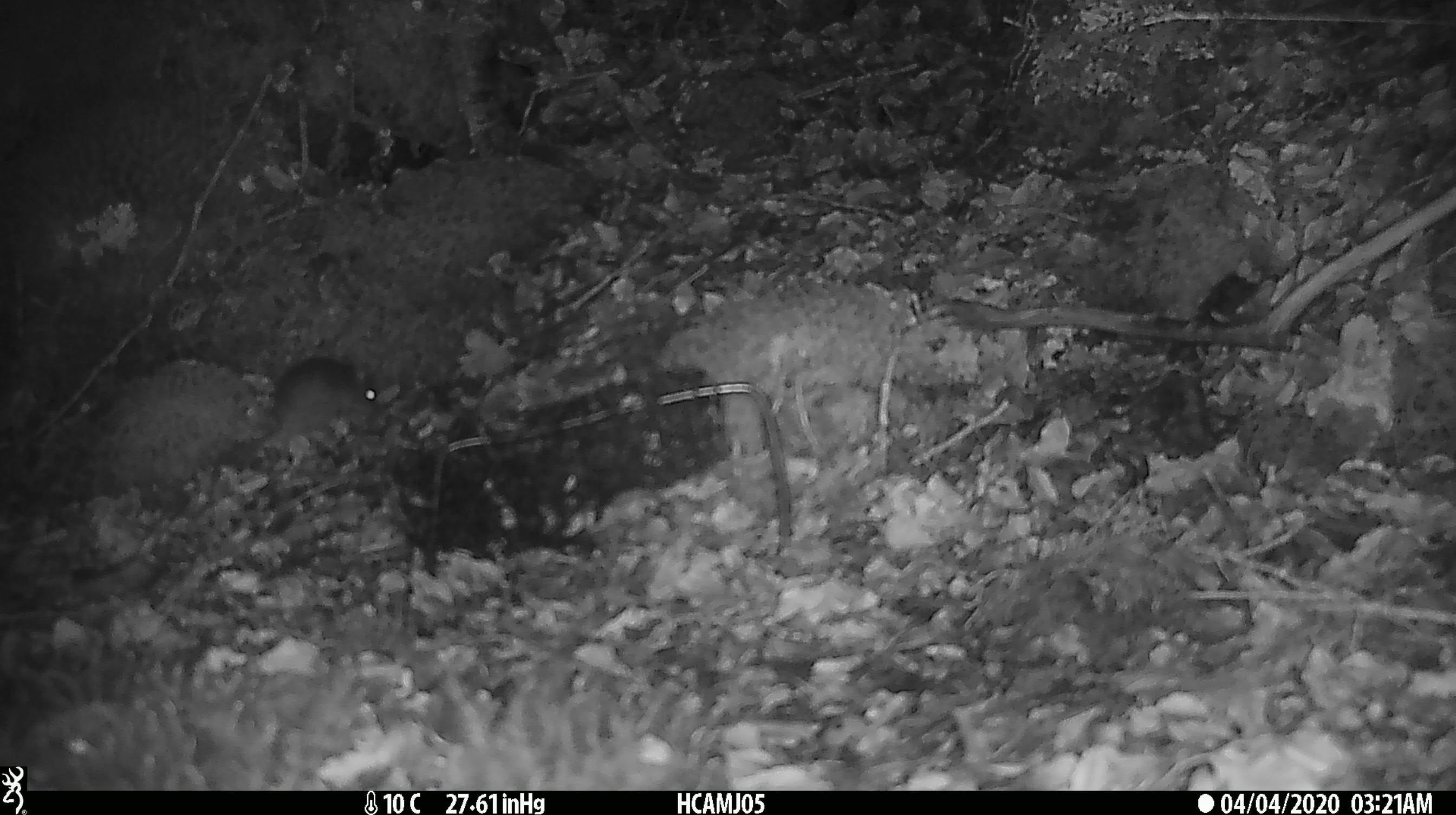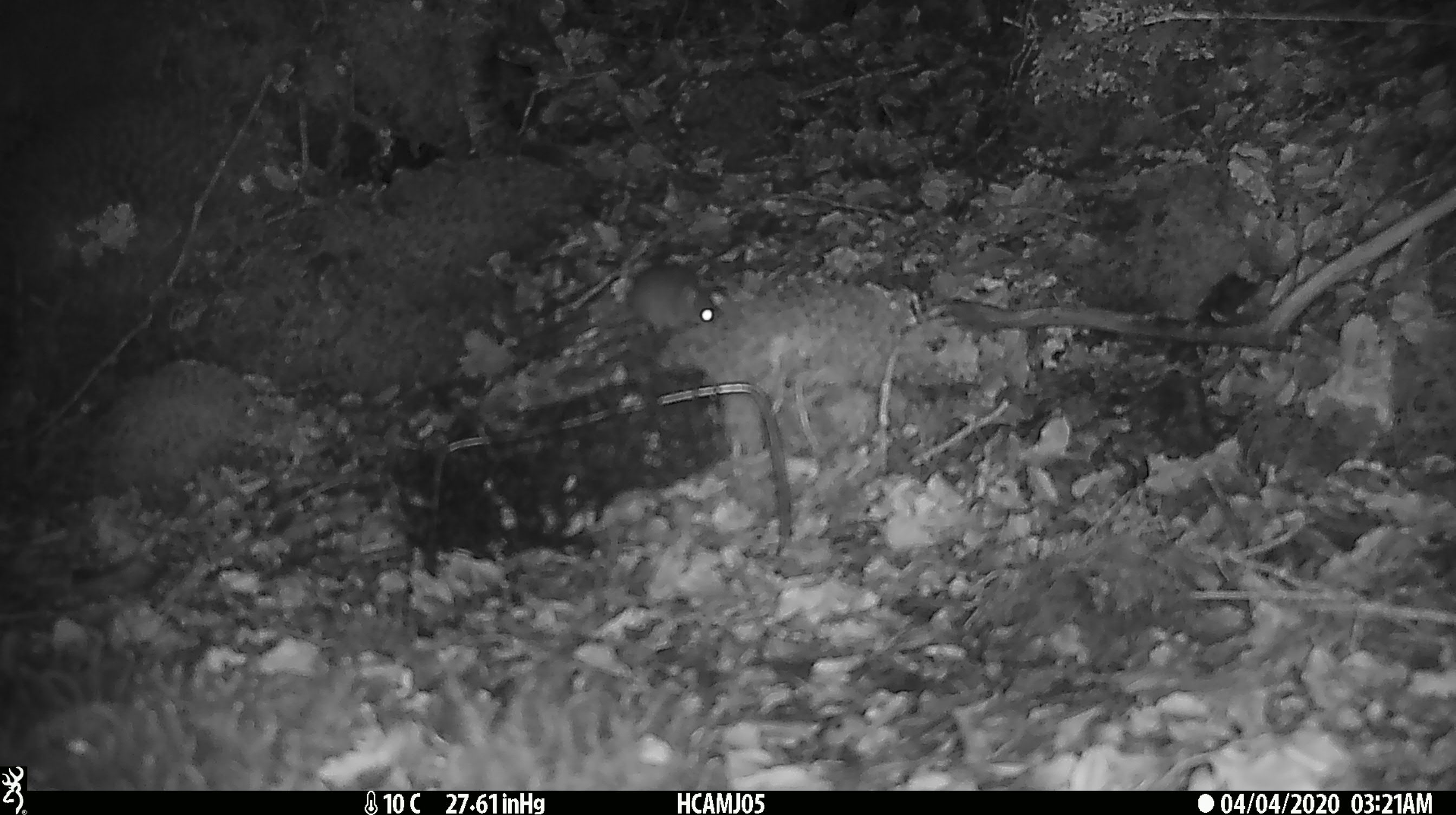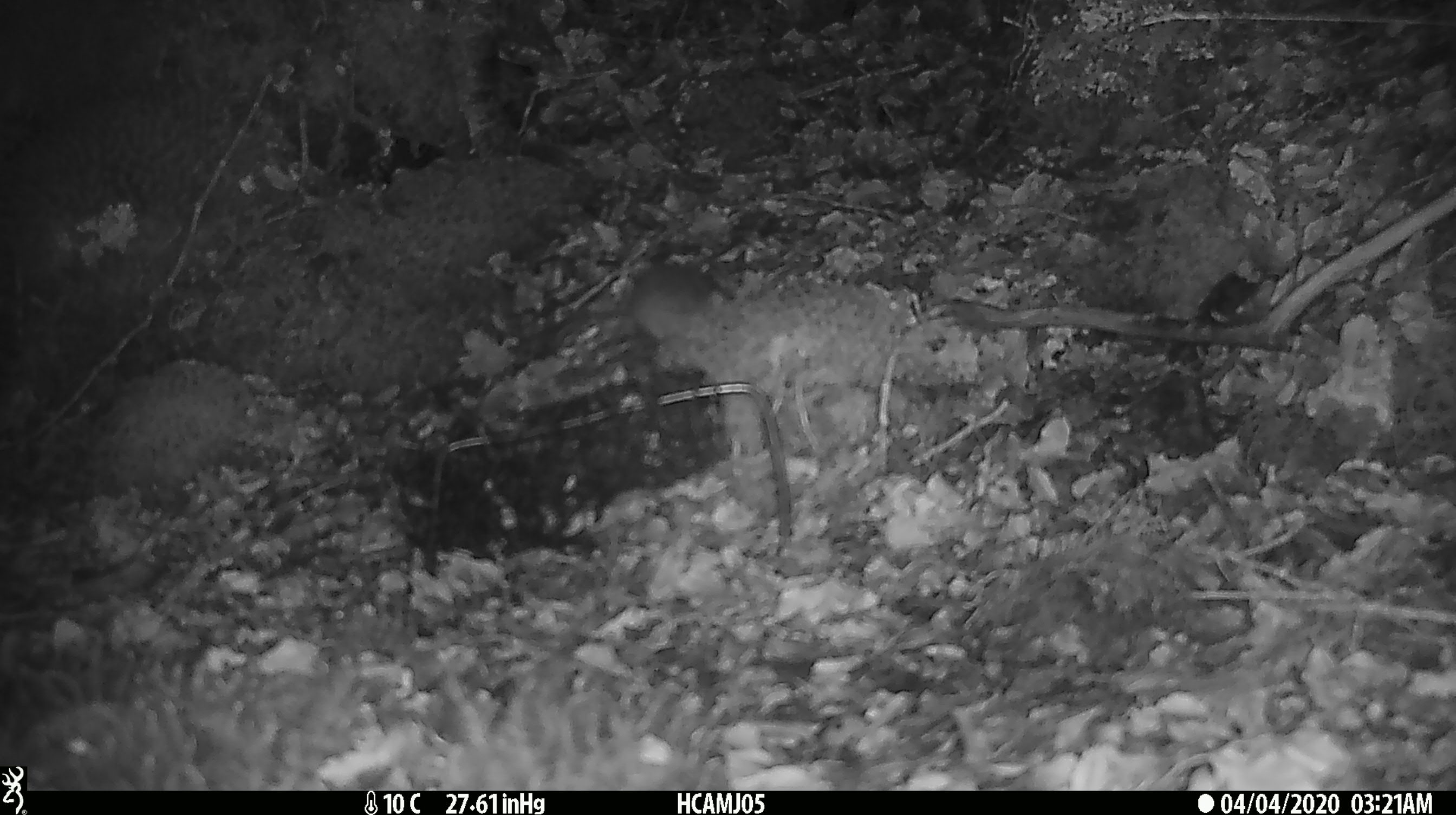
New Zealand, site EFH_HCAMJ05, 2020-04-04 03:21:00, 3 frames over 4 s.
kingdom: Animalia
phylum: Chordata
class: Mammalia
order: Rodentia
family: Muridae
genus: Mus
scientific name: Mus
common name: mouse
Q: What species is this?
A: Mouse (Mus).